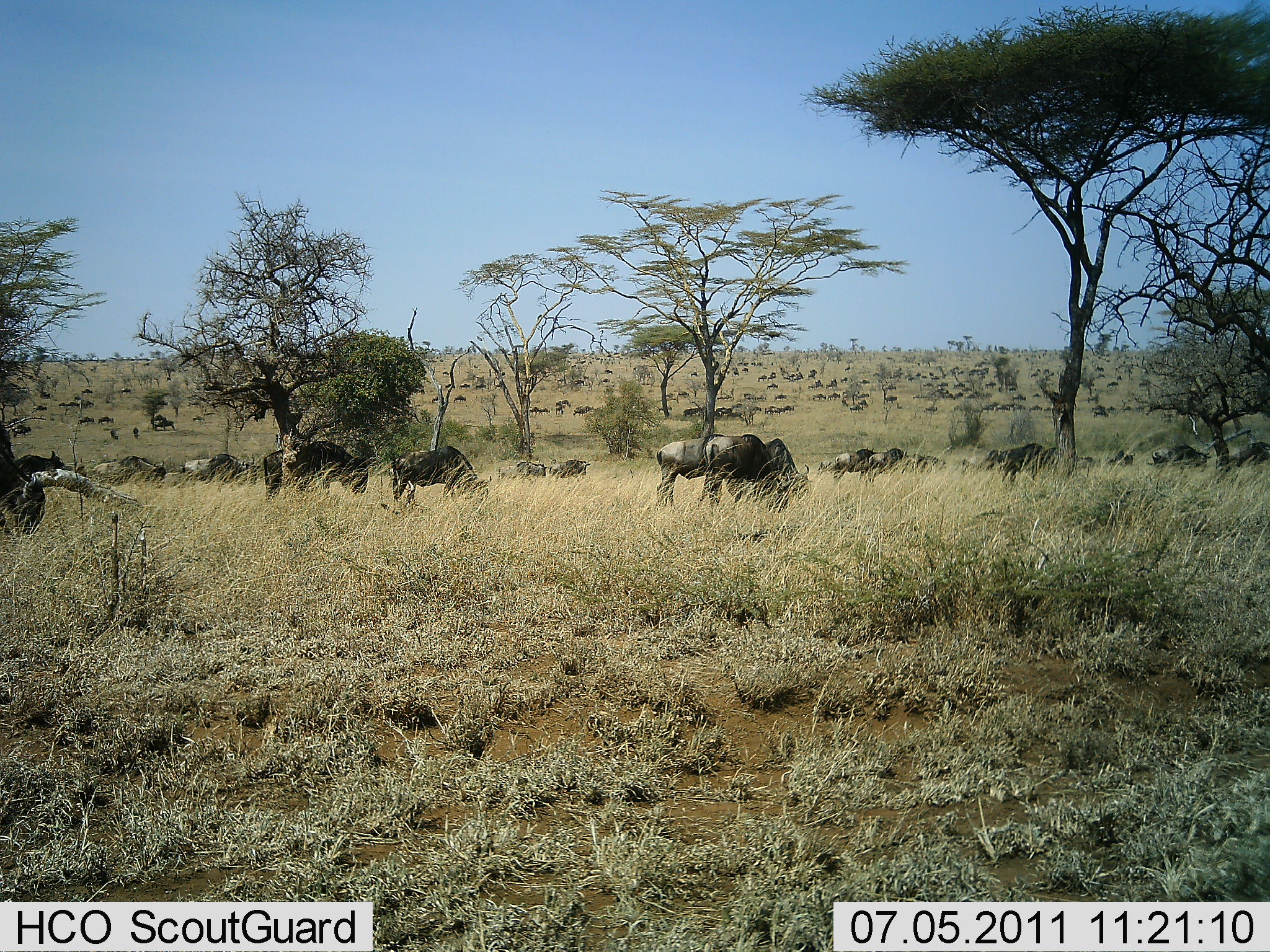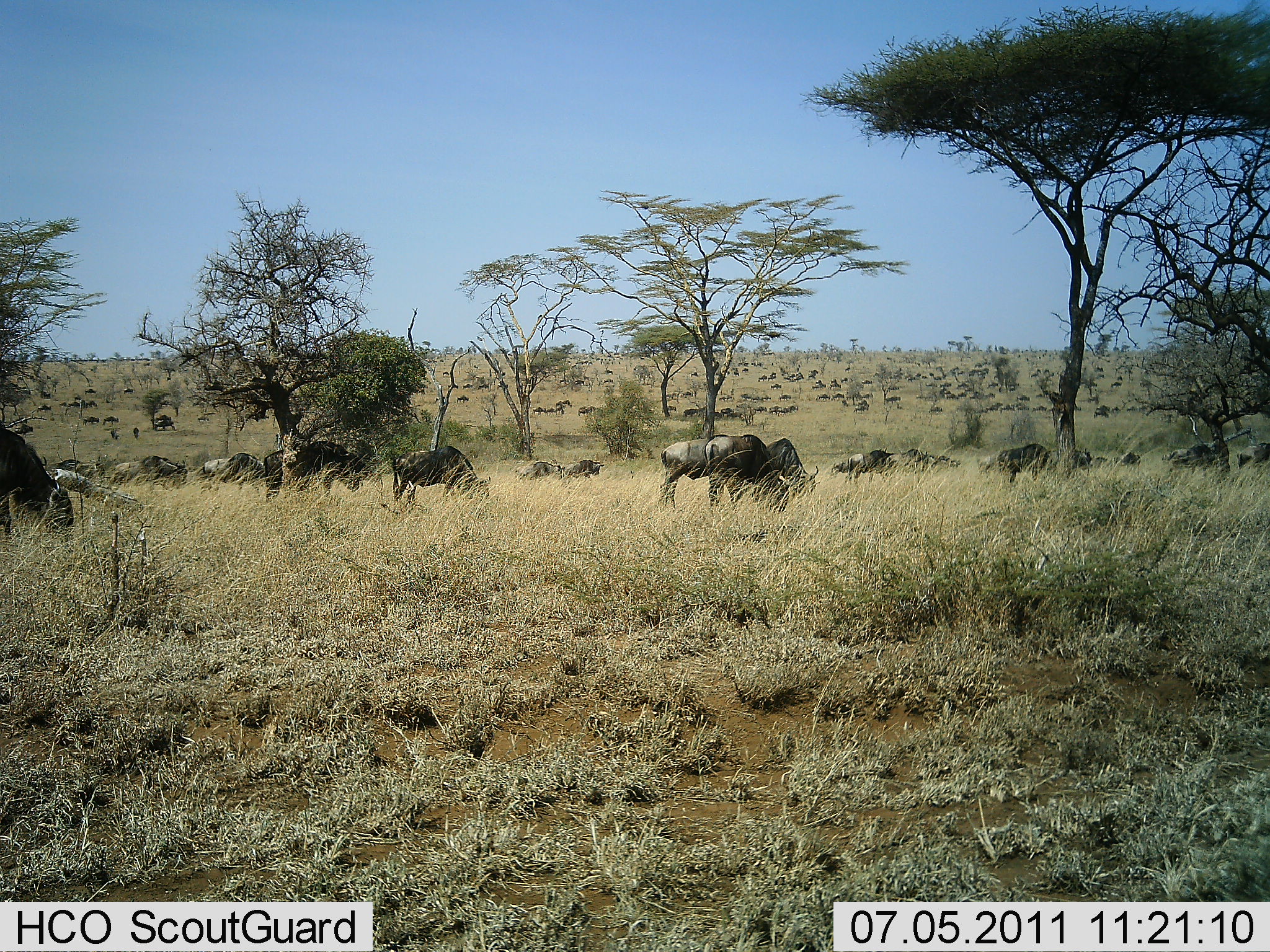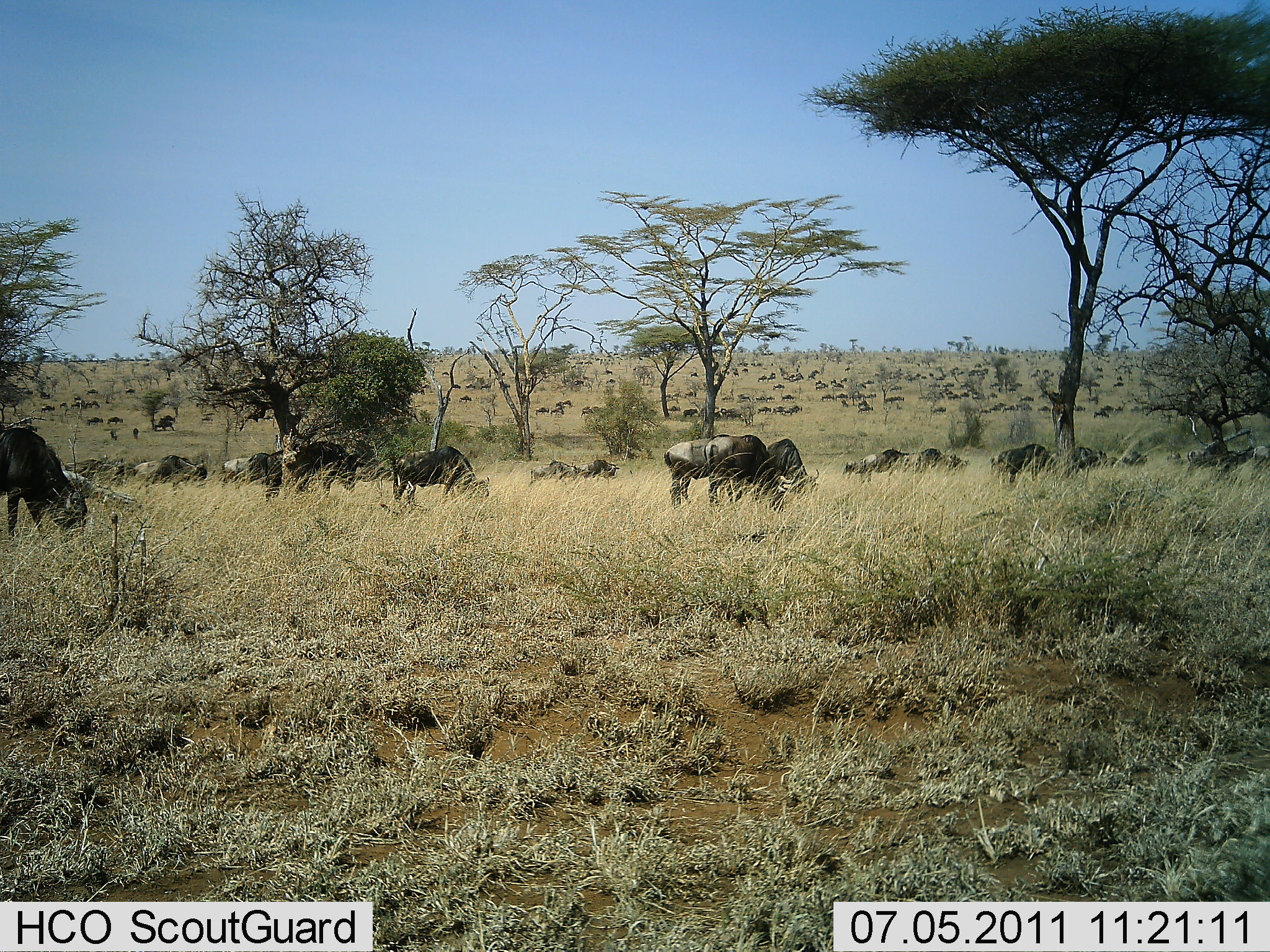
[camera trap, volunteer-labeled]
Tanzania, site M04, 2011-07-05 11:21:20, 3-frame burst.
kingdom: Animalia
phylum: Chordata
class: Mammalia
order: Artiodactyla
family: Bovidae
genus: Connochaetes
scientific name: Connochaetes taurinus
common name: blue wildebeest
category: wildebeest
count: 51+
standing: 40%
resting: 20%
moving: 70%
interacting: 0%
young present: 0%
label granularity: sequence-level